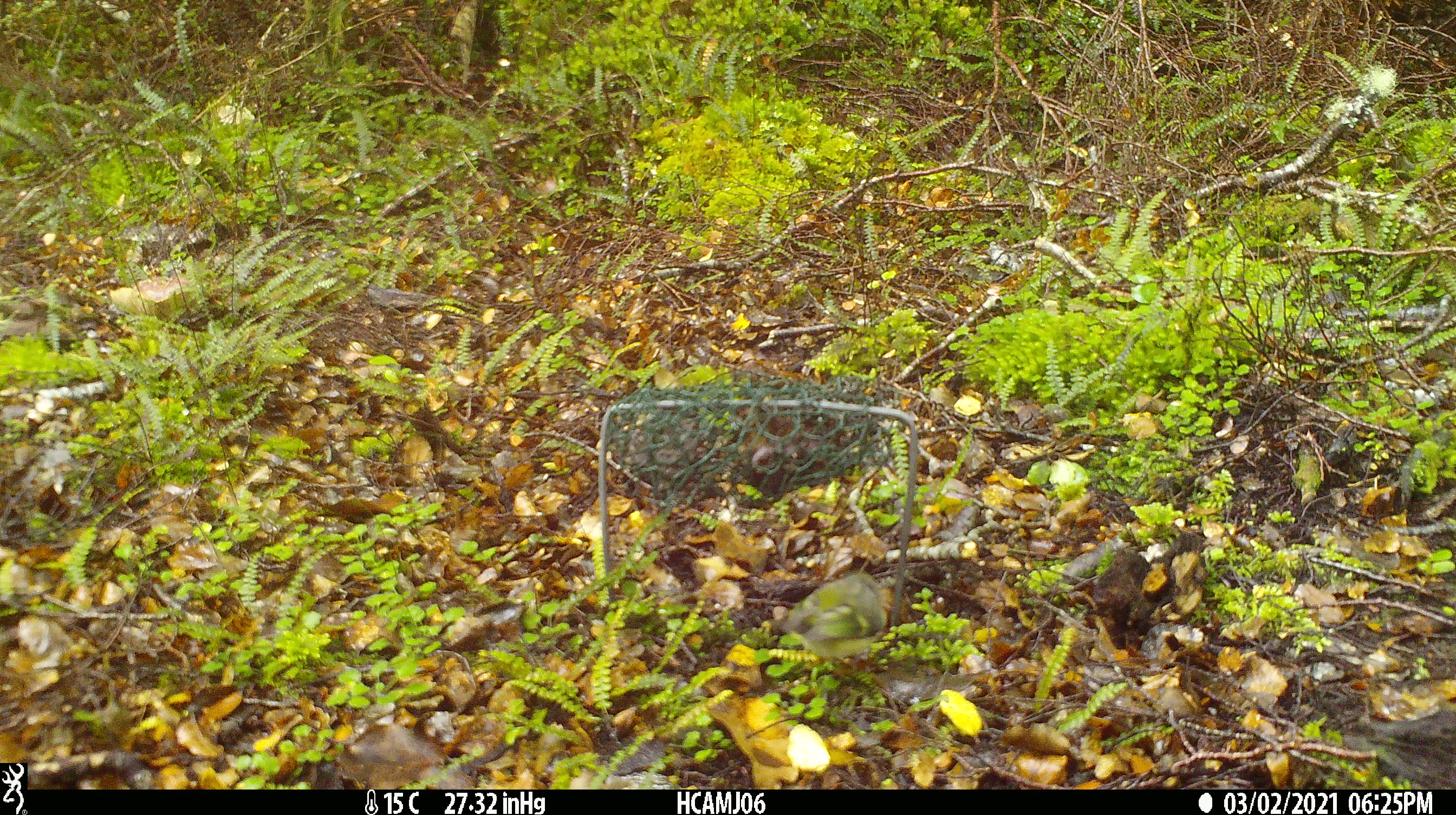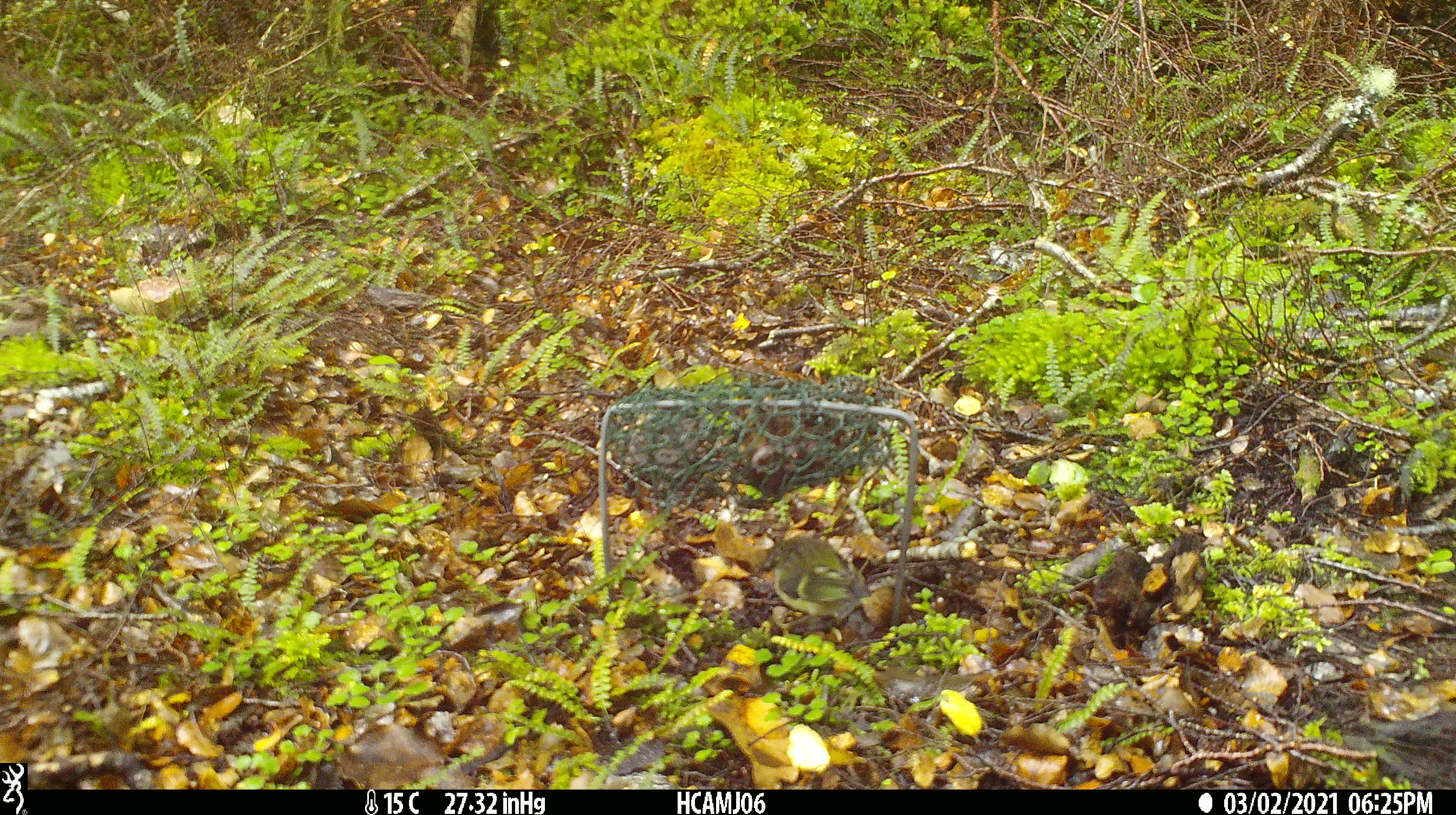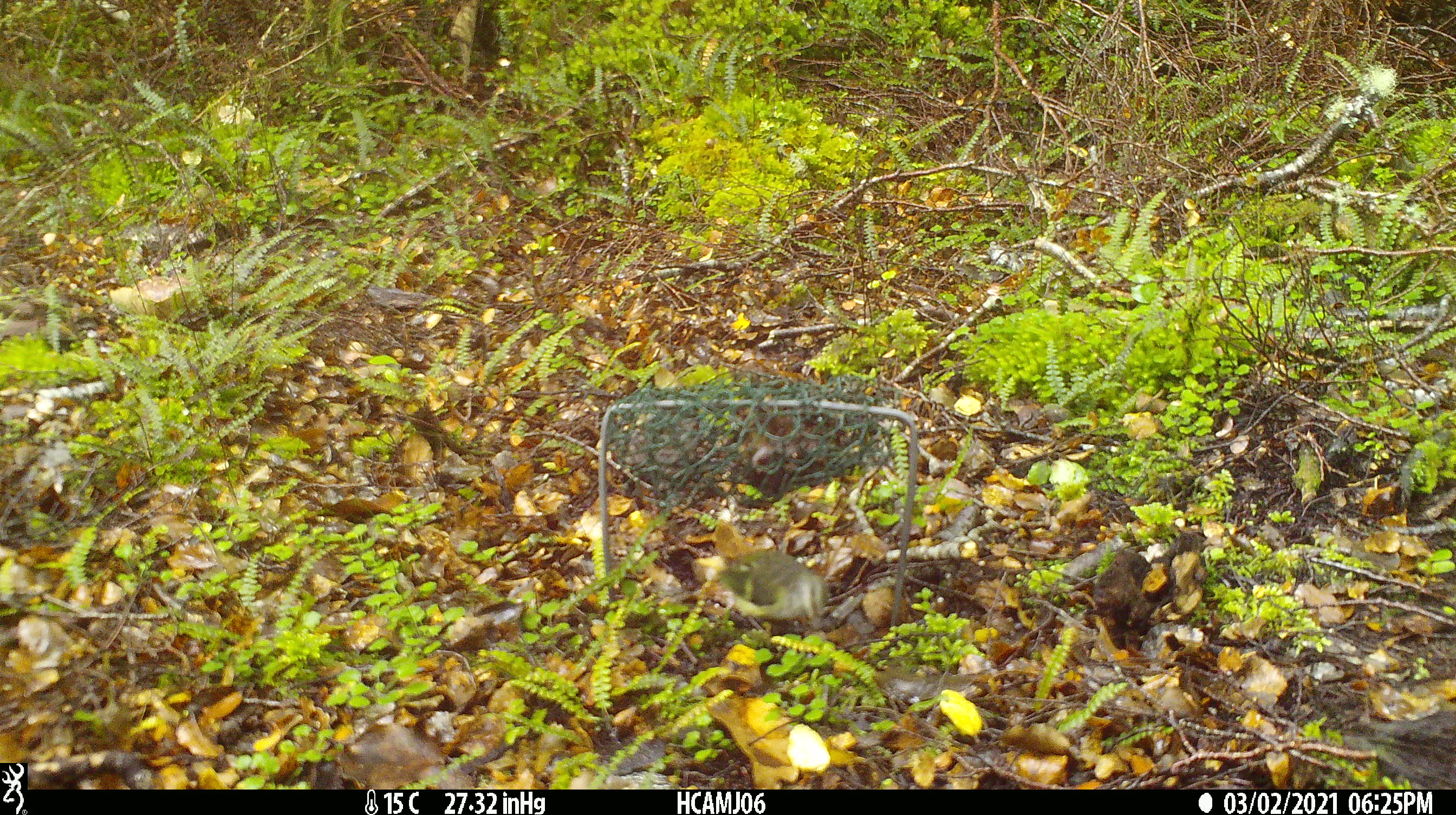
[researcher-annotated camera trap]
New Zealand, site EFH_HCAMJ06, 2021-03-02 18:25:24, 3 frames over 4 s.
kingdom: Animalia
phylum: Chordata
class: Aves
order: Passeriformes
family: Acanthisittidae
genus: Acanthisitta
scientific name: Acanthisitta chloris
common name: rifleman